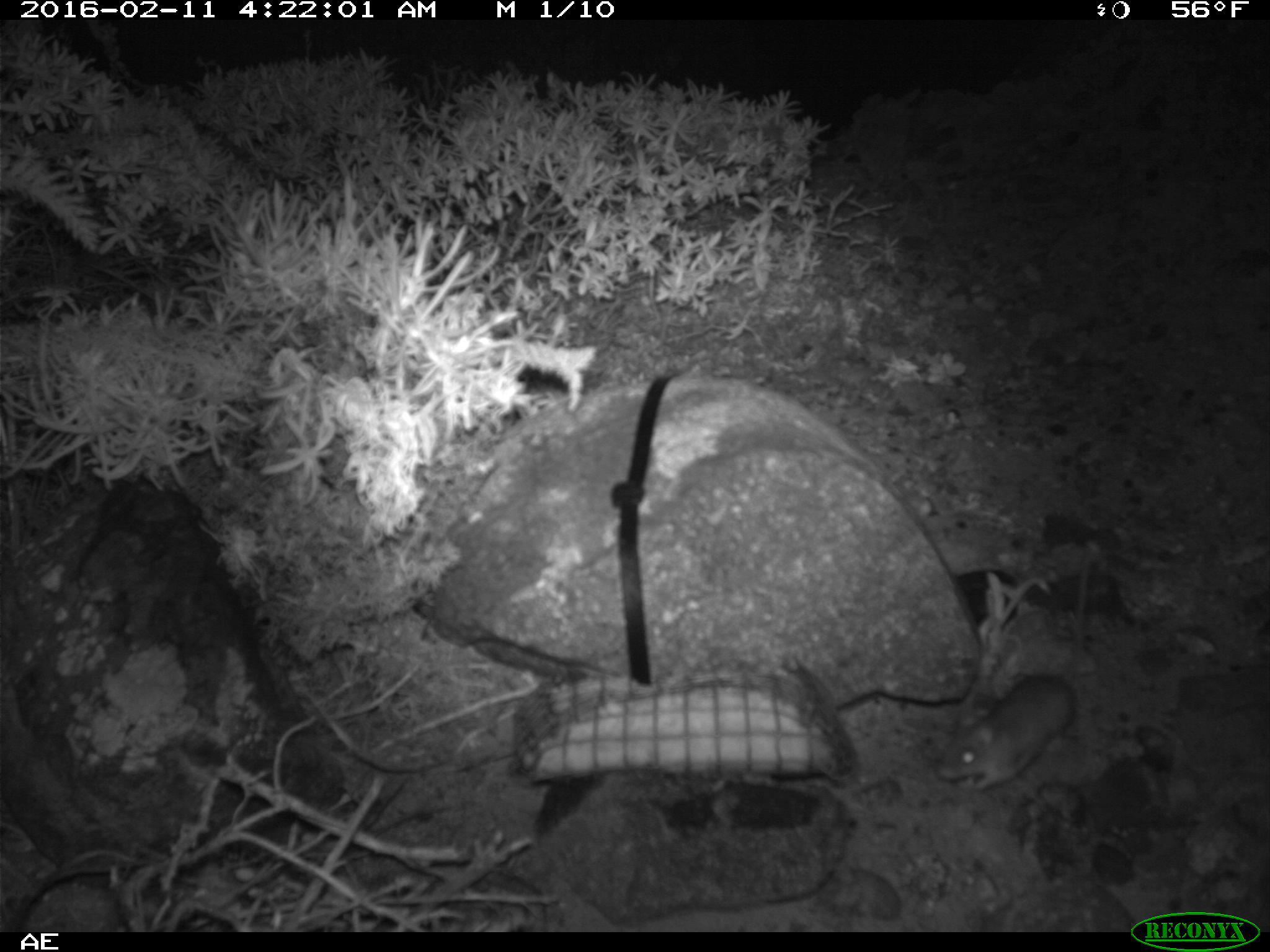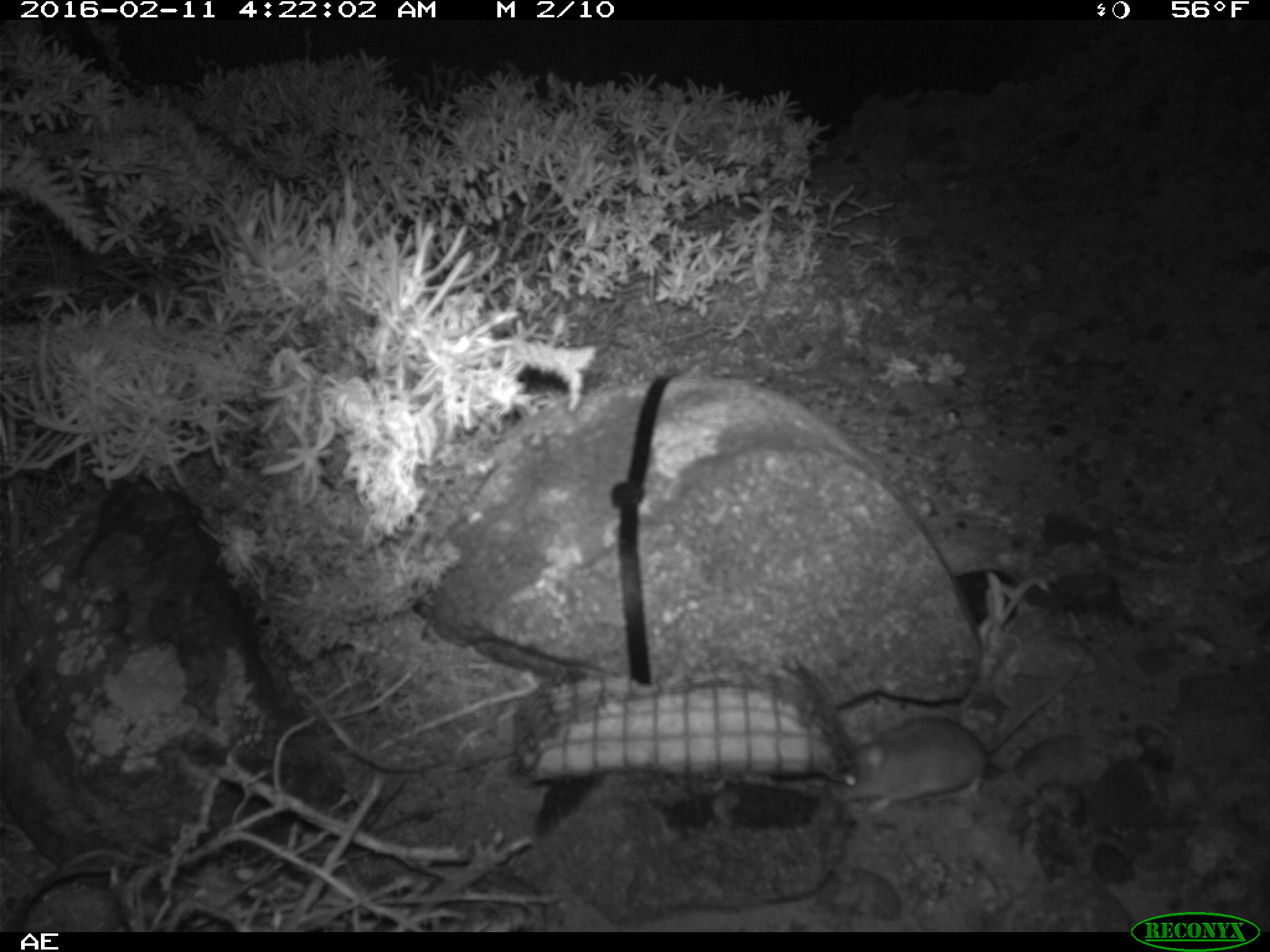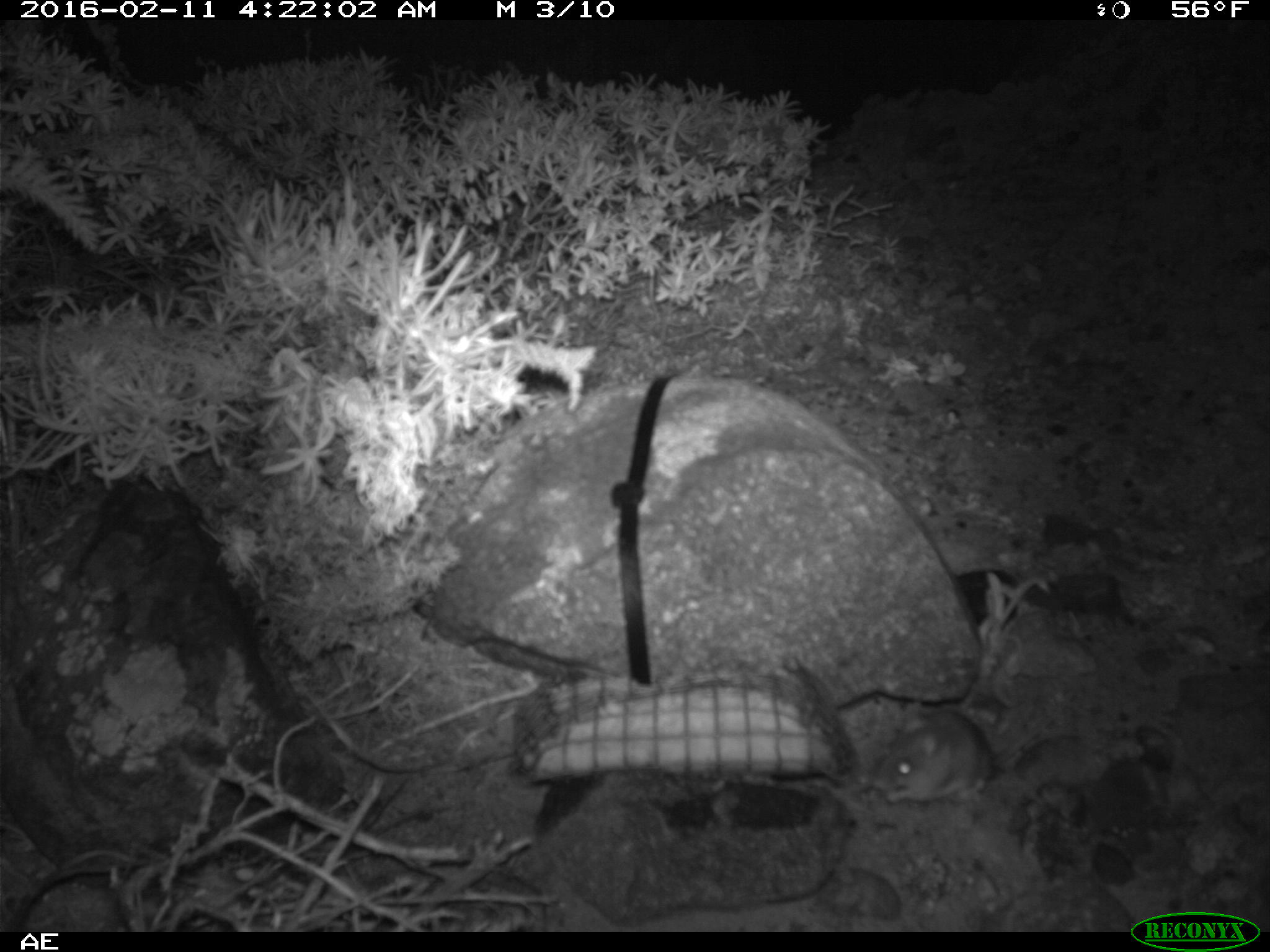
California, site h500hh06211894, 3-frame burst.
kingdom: Animalia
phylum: Chordata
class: Mammalia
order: Rodentia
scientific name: Rodentia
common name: rodent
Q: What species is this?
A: Rodent (Rodentia).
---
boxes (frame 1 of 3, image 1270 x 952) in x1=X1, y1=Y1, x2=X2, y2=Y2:
rodent: x1=936, y1=554, x2=1091, y2=788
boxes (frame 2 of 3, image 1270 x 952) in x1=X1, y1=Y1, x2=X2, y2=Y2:
rodent: x1=827, y1=654, x2=1086, y2=823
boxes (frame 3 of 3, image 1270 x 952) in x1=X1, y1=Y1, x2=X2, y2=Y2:
rodent: x1=868, y1=692, x2=1071, y2=804